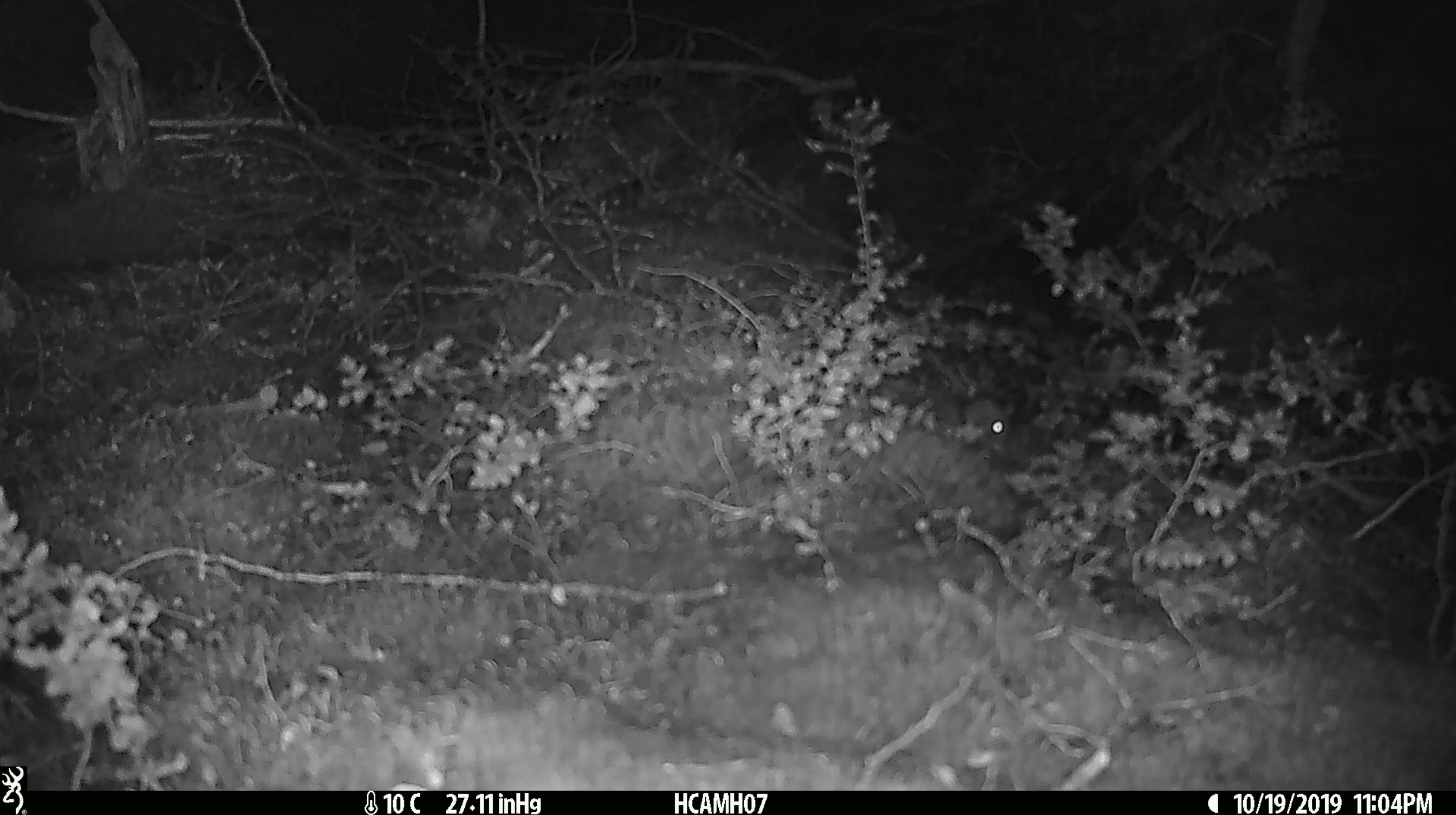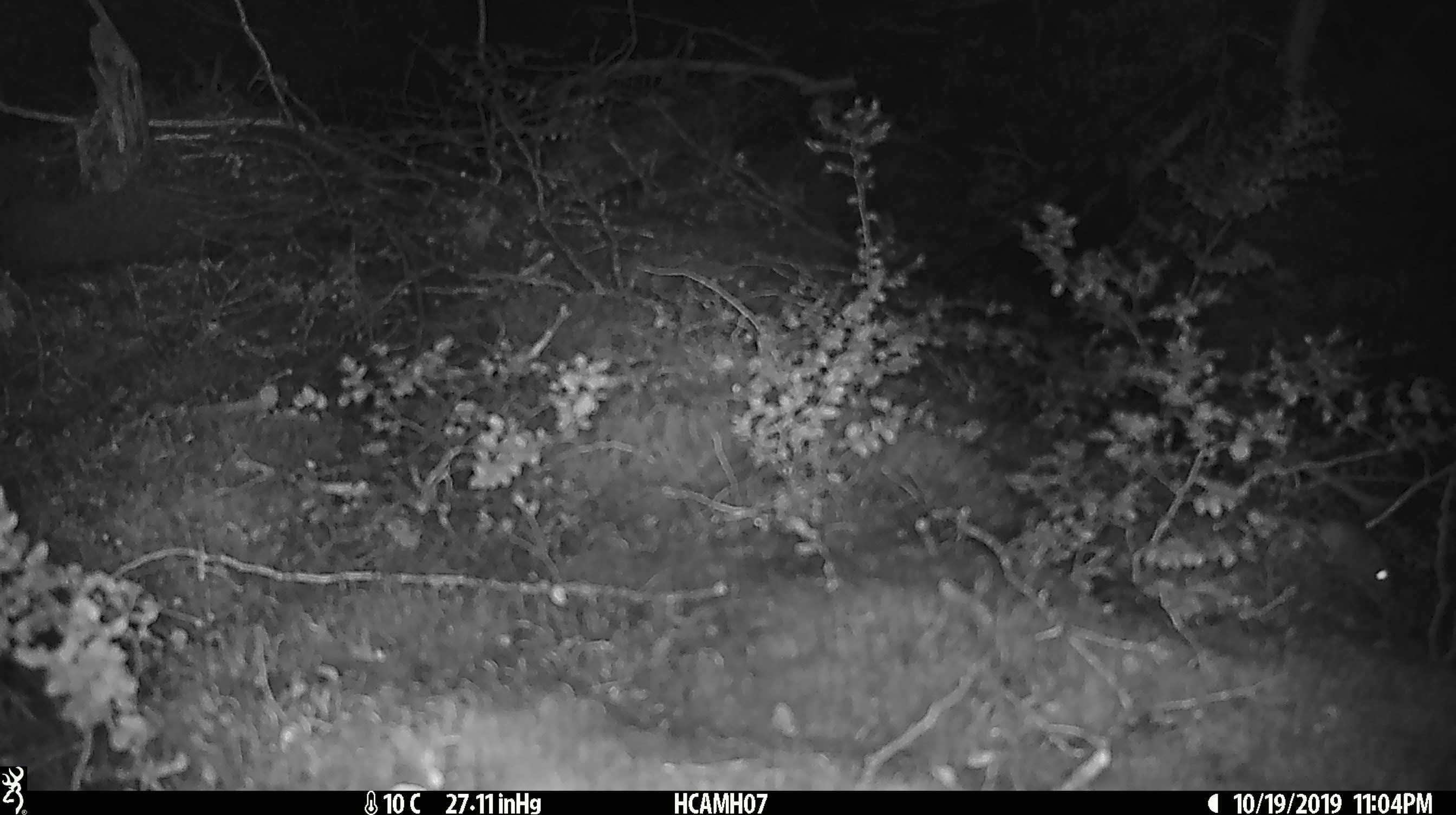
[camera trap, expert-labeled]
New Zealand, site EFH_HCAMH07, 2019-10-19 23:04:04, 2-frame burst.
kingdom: Animalia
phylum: Chordata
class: Mammalia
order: Rodentia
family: Muridae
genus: Mus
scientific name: Mus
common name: mouse